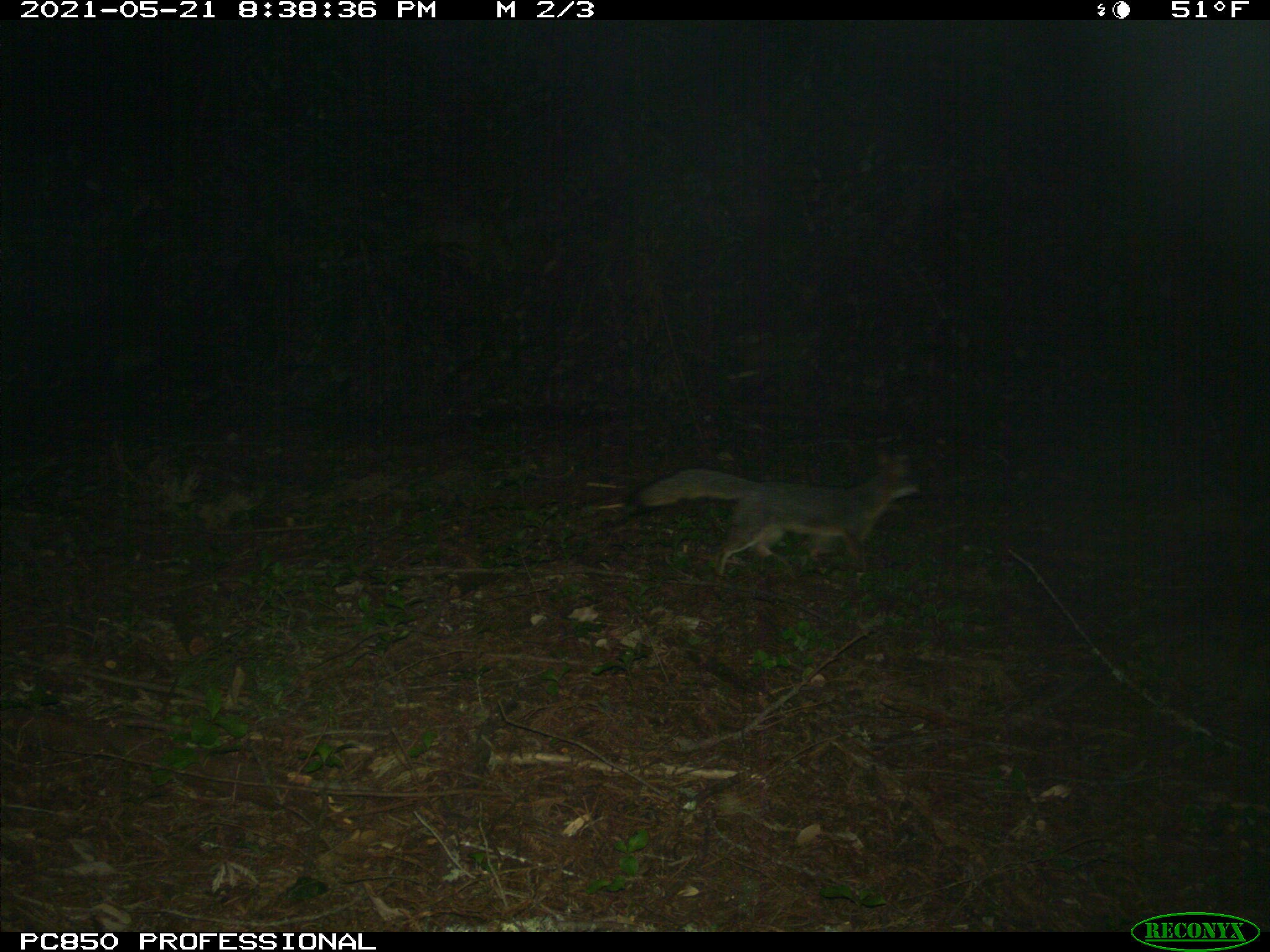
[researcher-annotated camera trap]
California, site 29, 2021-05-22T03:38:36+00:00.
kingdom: Animalia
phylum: Chordata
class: Mammalia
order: Carnivora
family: Canidae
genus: Urocyon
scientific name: Urocyon cinereoargenteus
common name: gray fox